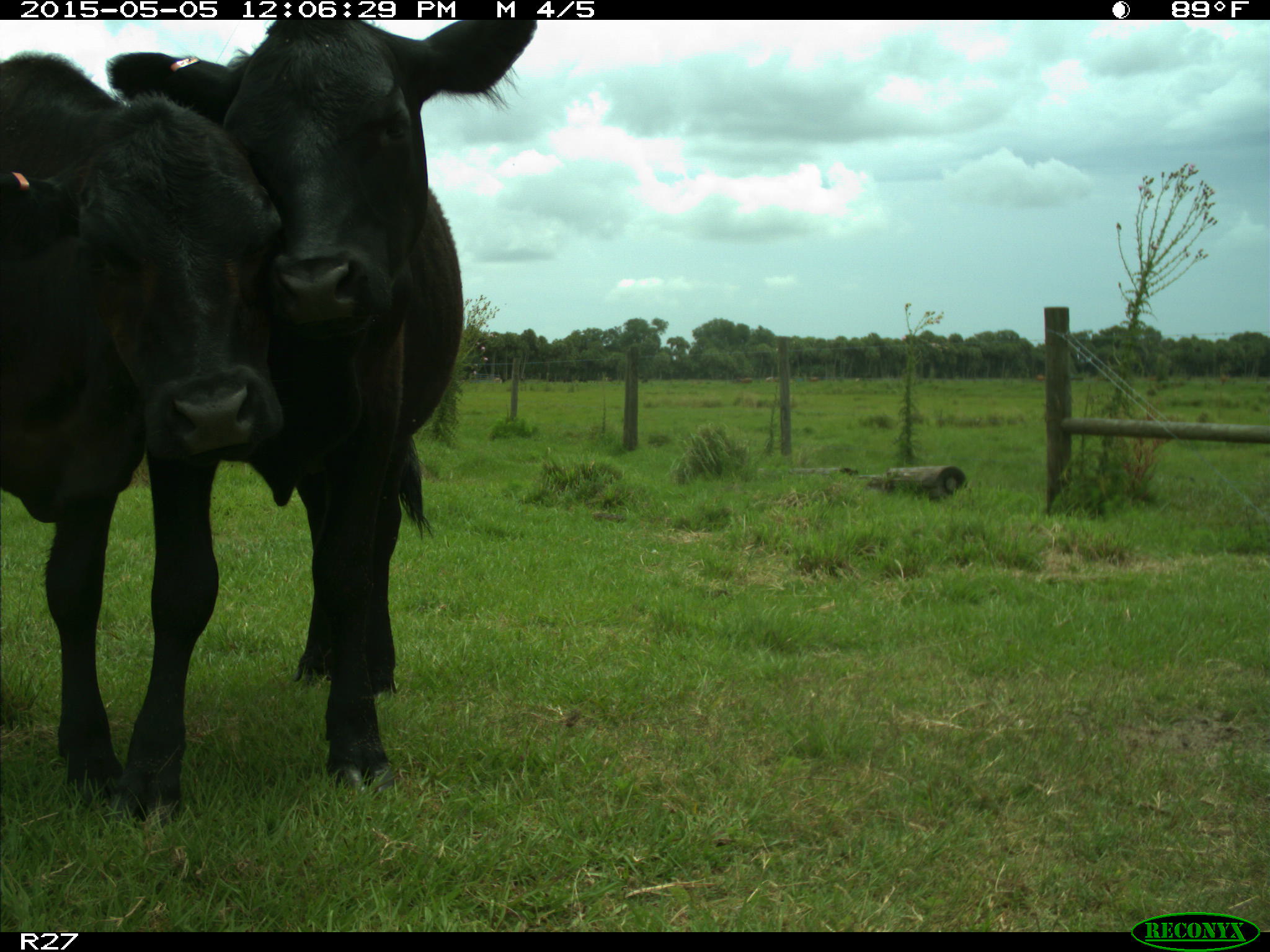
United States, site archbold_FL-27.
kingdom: Animalia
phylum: Chordata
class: Mammalia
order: Artiodactyla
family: Bovidae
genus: Bos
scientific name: Bos taurus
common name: domestic cow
Bos taurus (domestic cow).